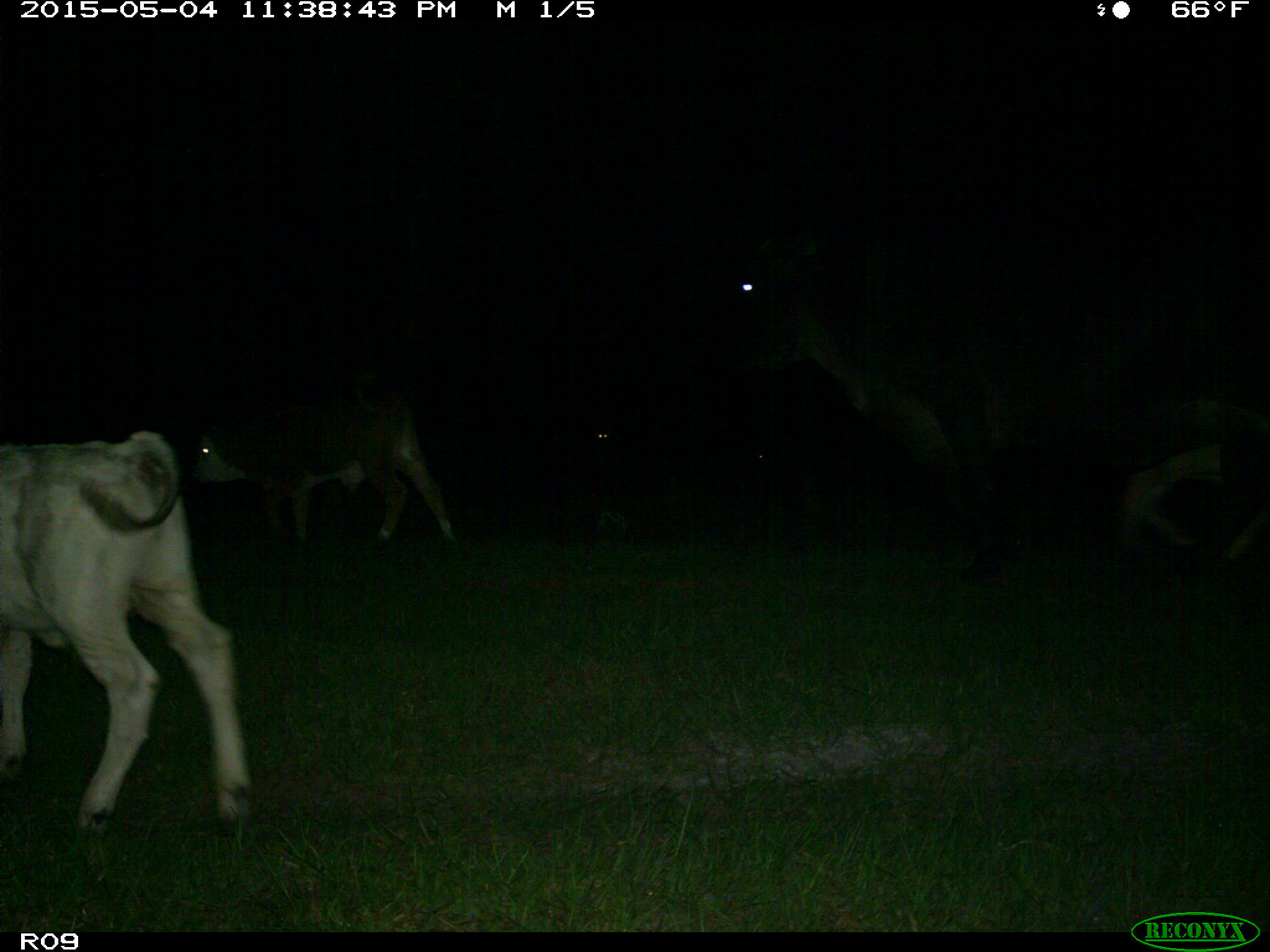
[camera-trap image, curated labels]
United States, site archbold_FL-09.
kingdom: Animalia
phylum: Chordata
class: Mammalia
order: Artiodactyla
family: Bovidae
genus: Bos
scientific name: Bos taurus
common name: domestic cow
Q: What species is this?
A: Bos taurus (domestic cow).